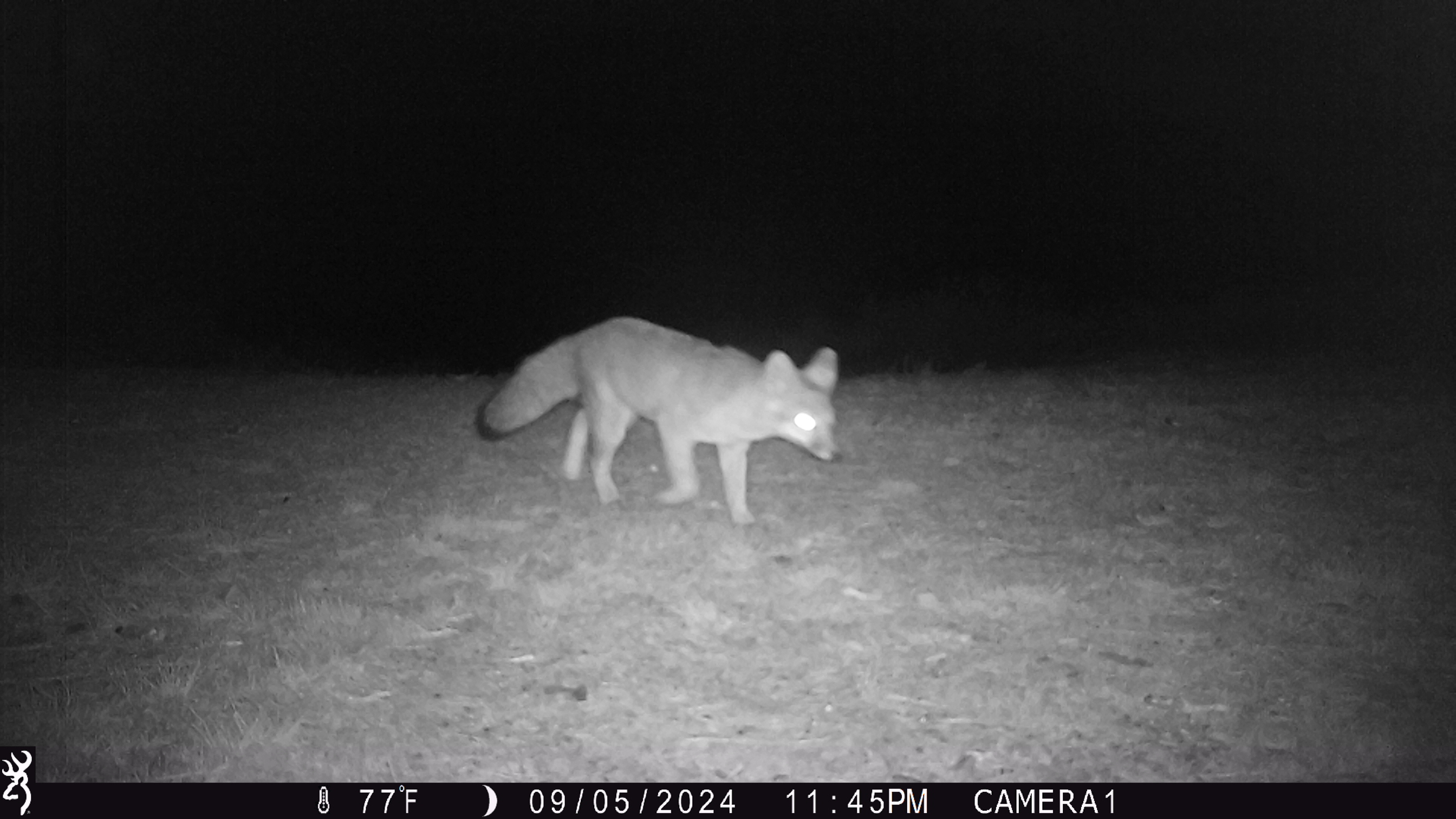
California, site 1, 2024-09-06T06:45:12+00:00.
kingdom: Animalia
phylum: Chordata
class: Mammalia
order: Carnivora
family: Canidae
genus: Urocyon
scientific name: Urocyon cinereoargenteus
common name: gray fox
Gray fox (Urocyon cinereoargenteus).